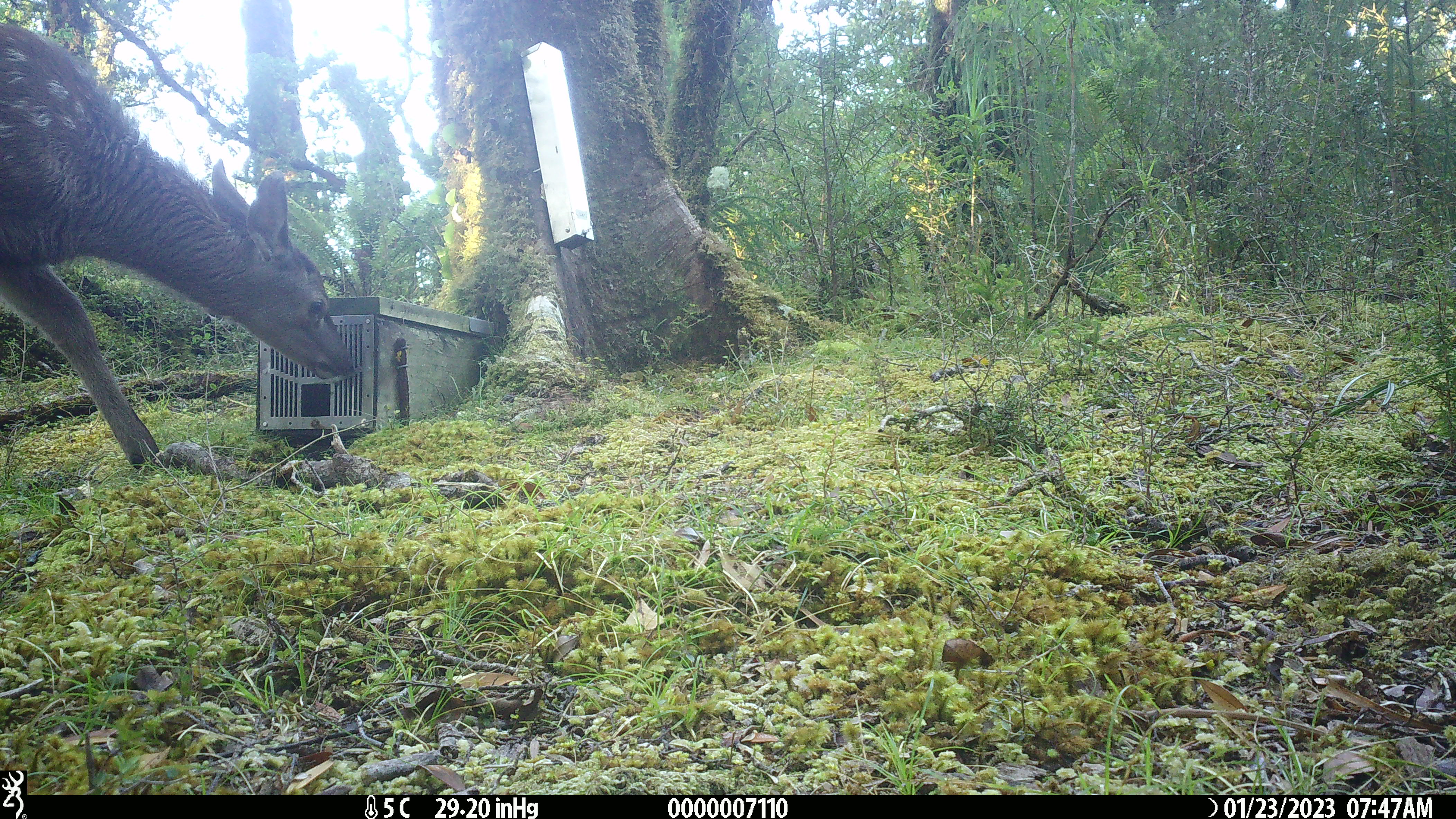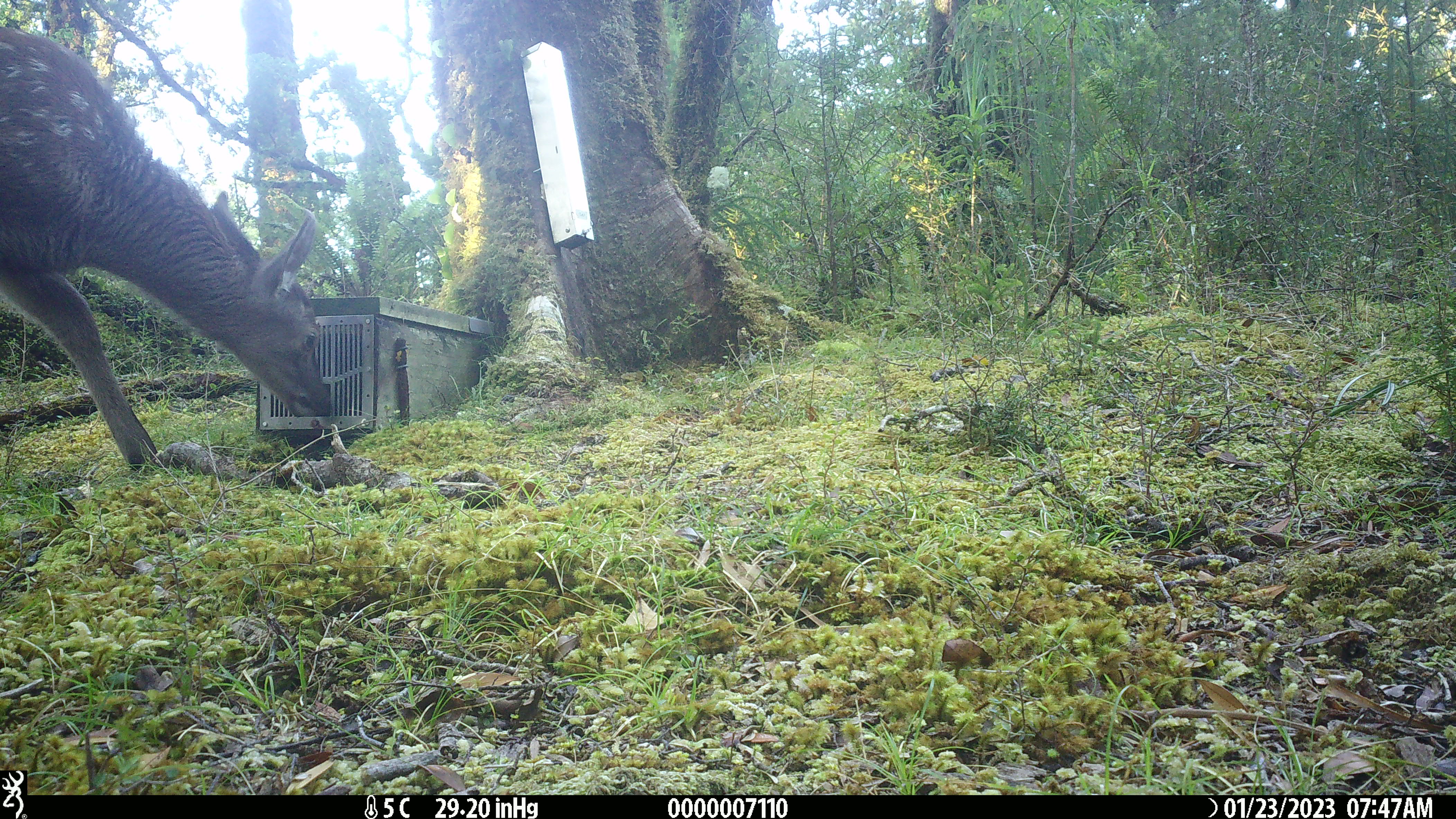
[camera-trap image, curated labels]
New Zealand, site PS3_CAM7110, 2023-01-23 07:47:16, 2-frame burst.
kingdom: Animalia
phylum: Chordata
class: Mammalia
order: Artiodactyla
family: Cervidae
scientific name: Cervidae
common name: deer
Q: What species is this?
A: Deer (Cervidae).